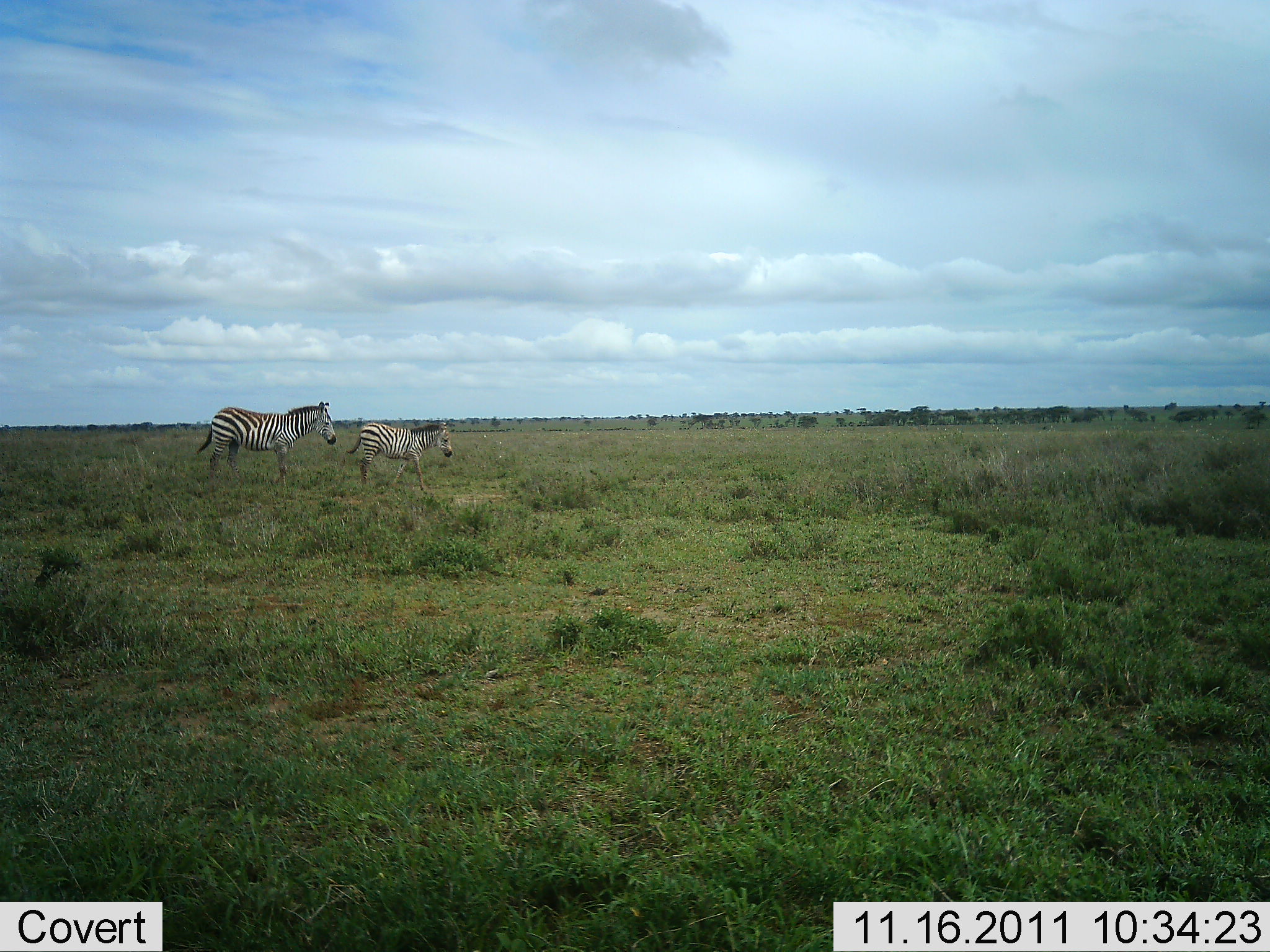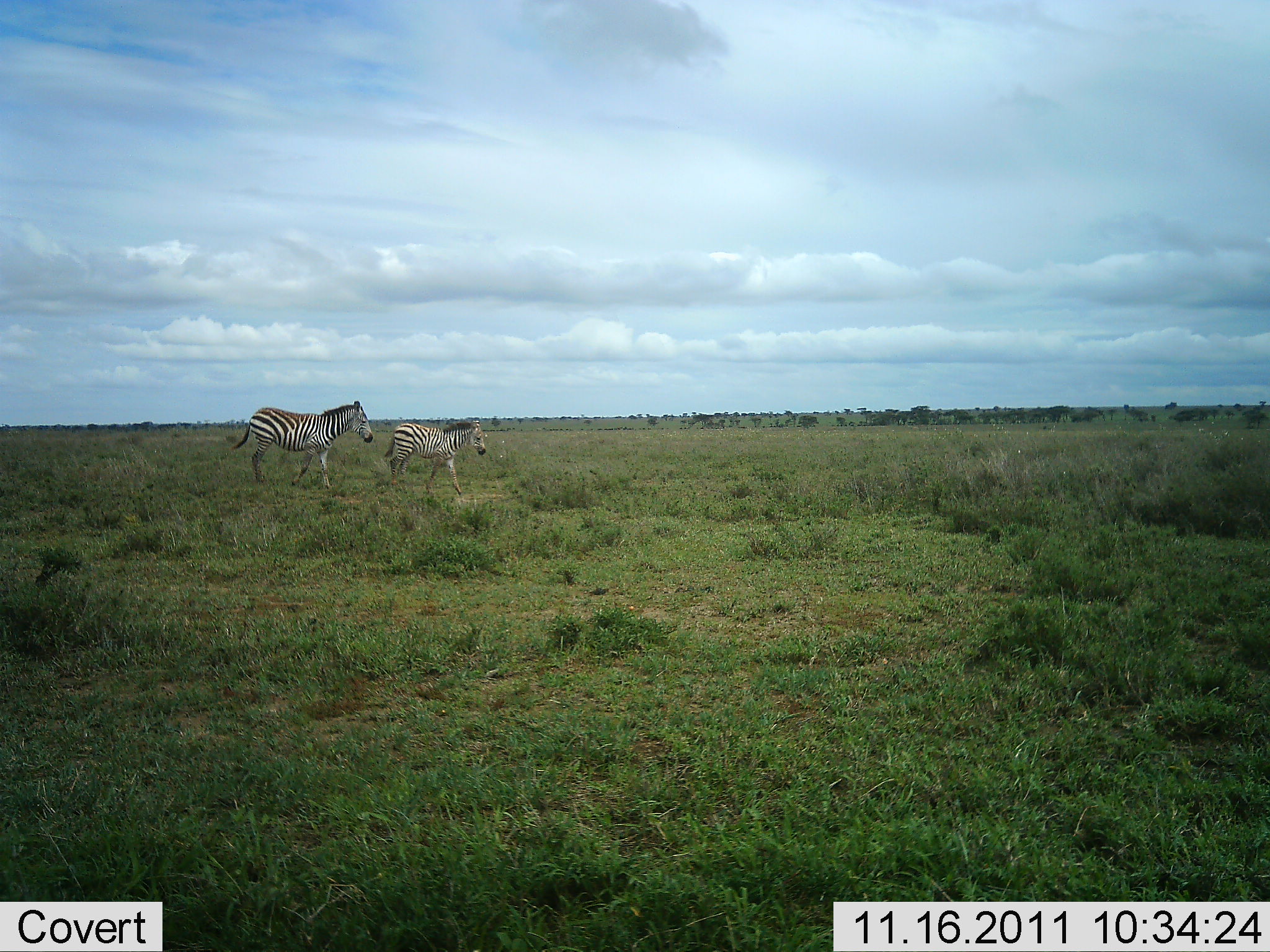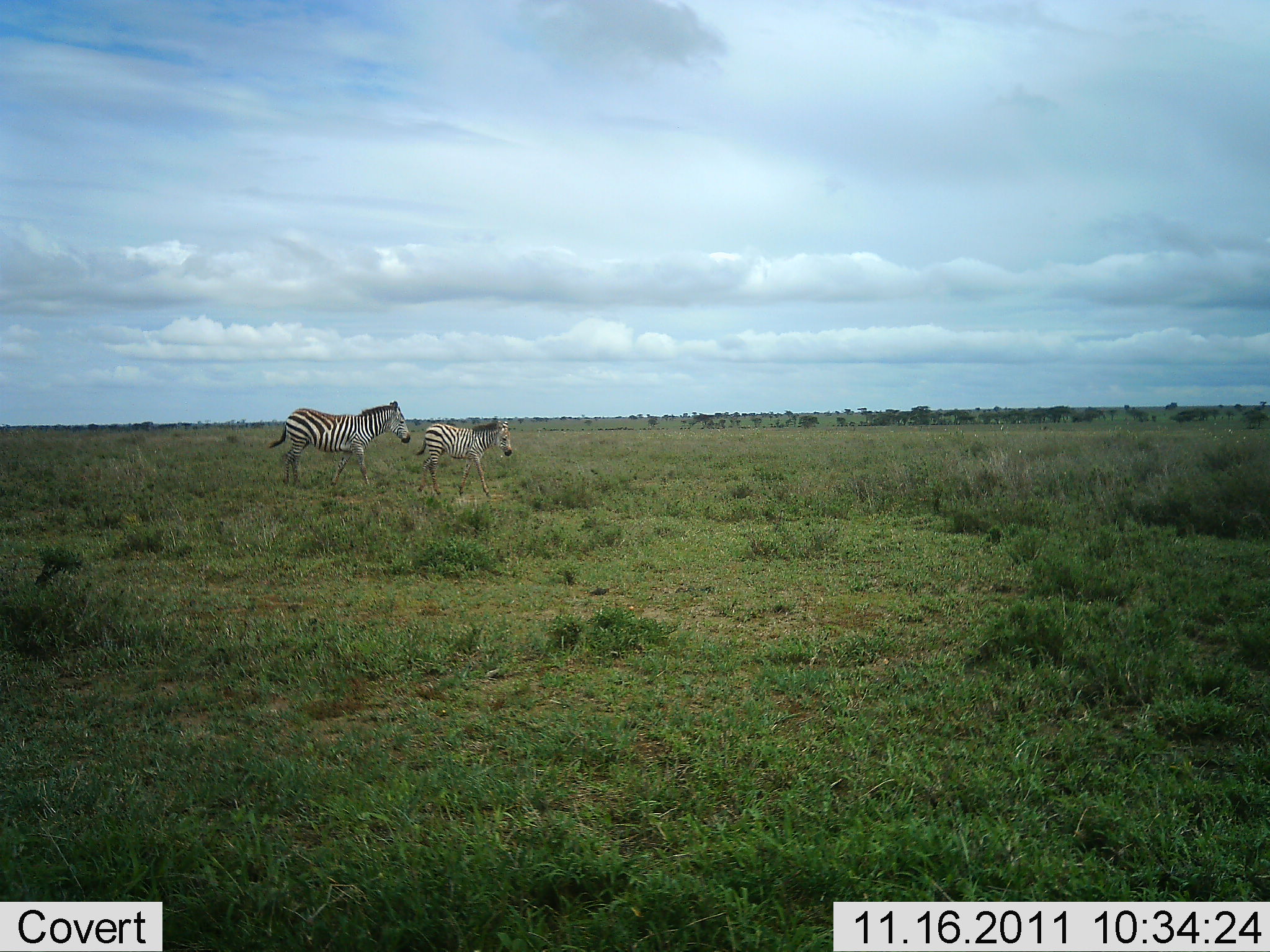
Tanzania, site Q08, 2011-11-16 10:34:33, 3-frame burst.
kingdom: Animalia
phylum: Chordata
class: Mammalia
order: Perissodactyla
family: Equidae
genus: Equus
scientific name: Equus quagga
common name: plains zebra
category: zebra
Zebra (plains zebra) (Equus quagga), count 2. Behavior (volunteer vote fractions): standing 0%, resting 0%, moving 100%, interacting 0%. Young present (vote fraction): 31%. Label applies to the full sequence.